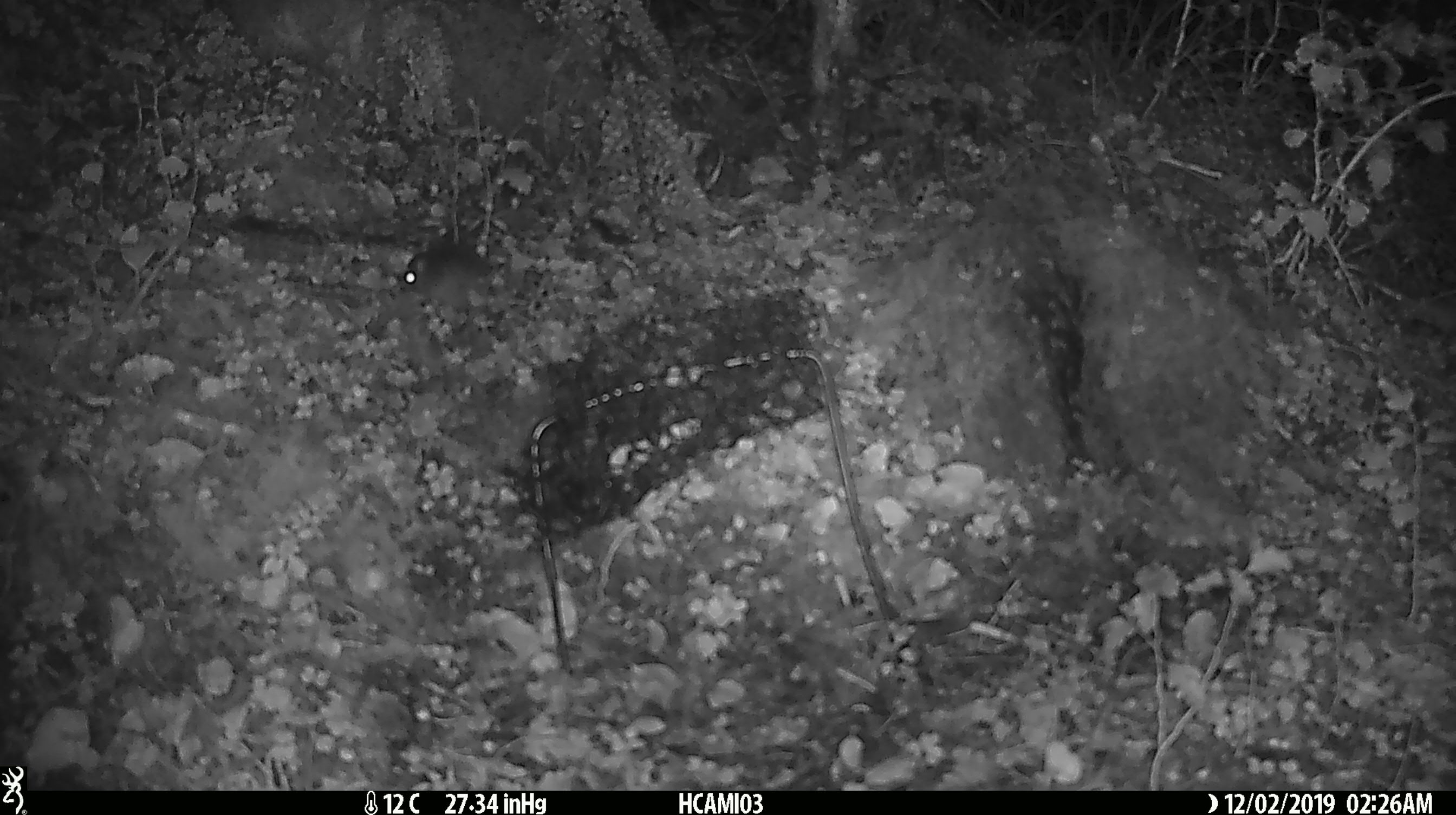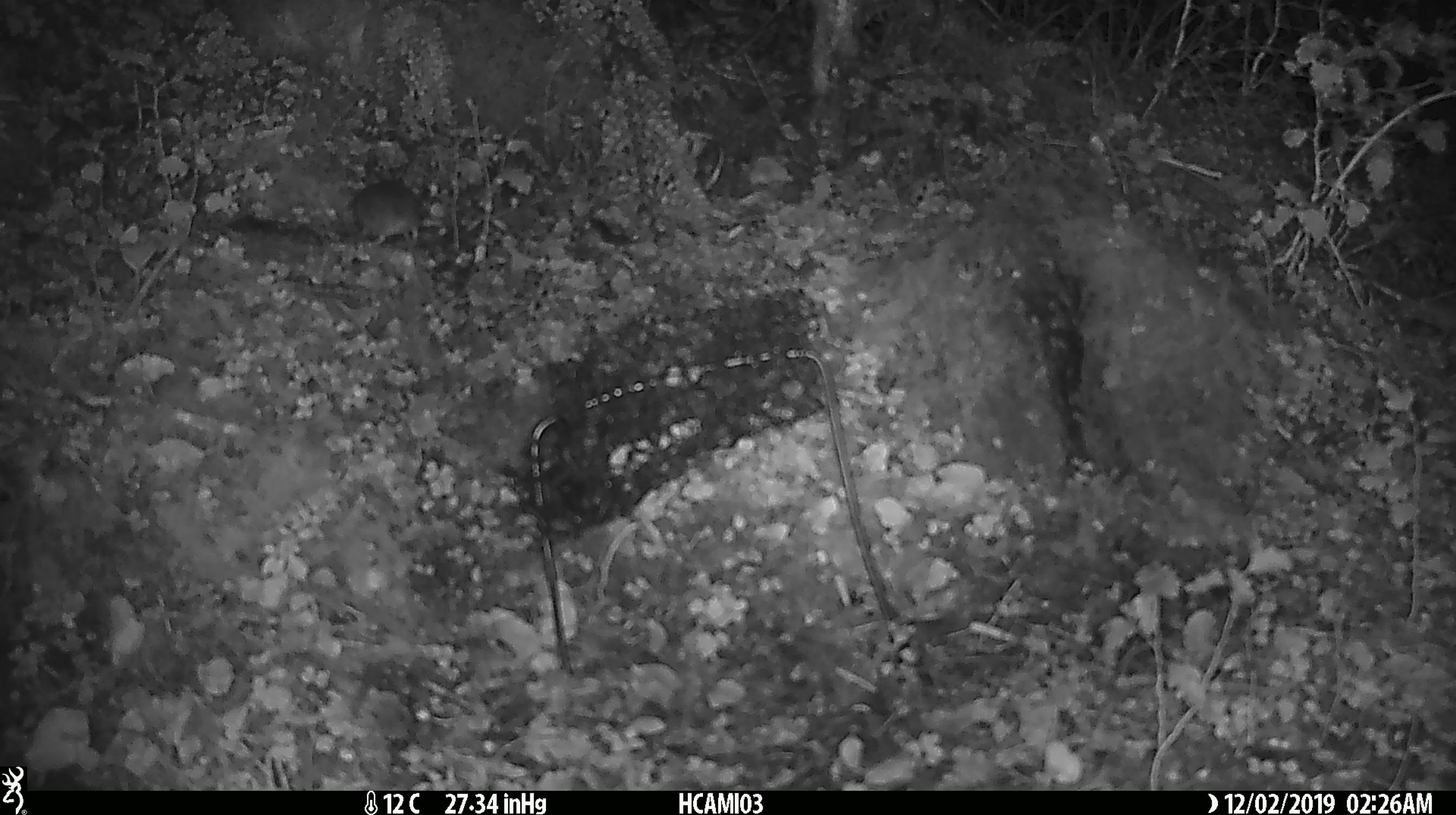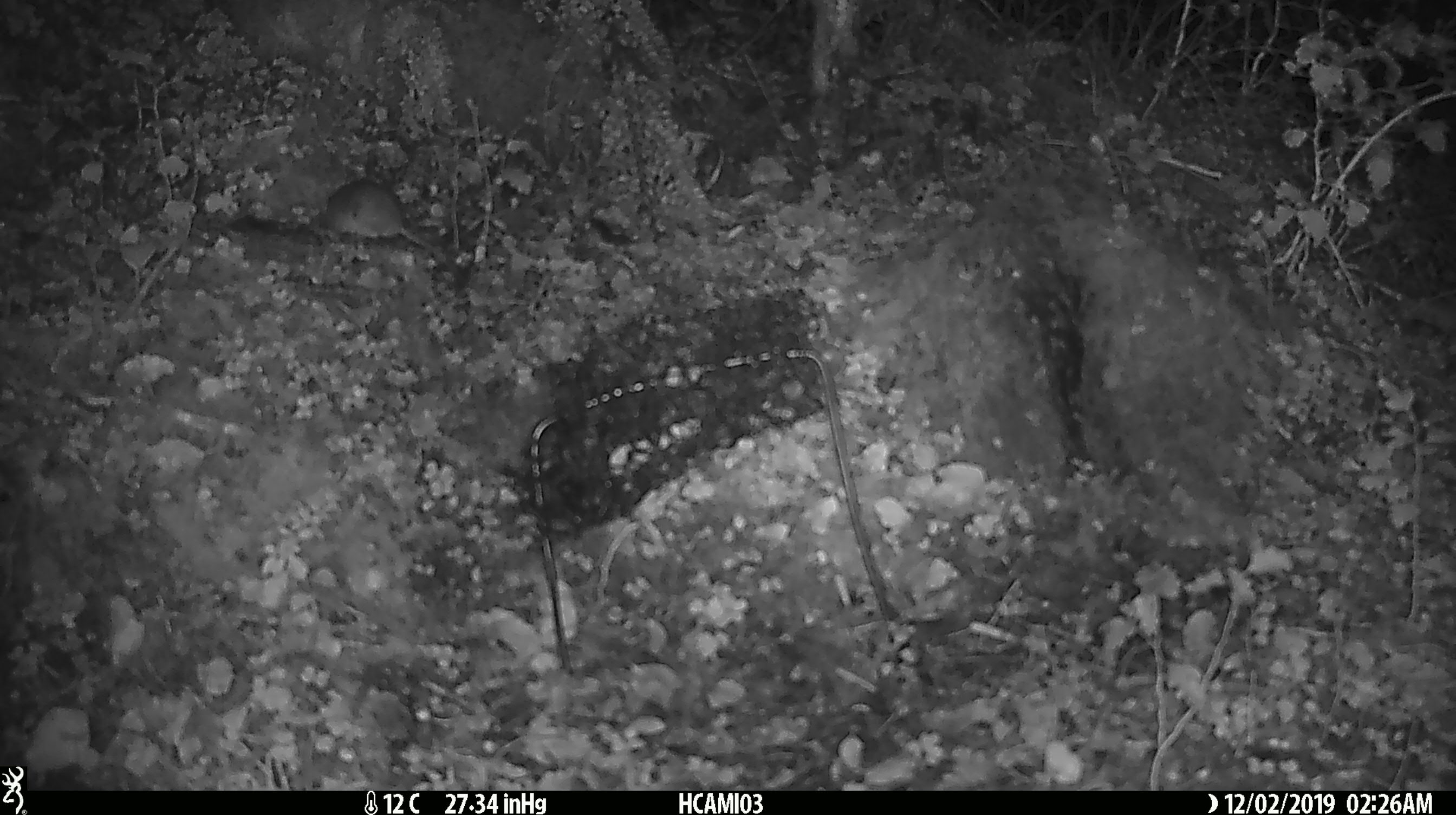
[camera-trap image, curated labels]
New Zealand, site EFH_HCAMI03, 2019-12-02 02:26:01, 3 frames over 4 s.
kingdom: Animalia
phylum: Chordata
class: Mammalia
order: Rodentia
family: Muridae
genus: Mus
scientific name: Mus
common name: mouse